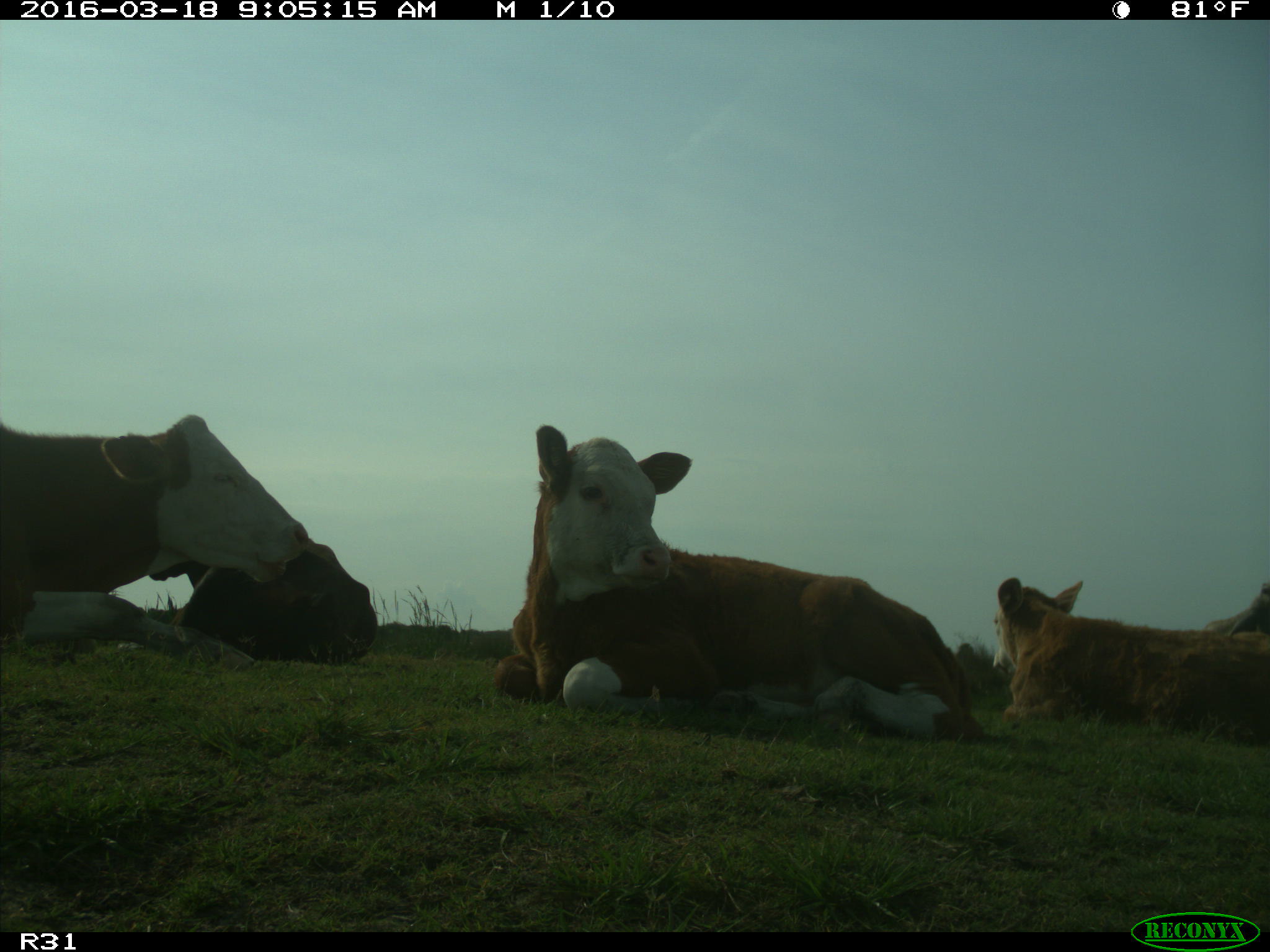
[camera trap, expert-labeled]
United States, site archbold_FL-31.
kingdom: Animalia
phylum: Chordata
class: Mammalia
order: Artiodactyla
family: Bovidae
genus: Bos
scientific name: Bos taurus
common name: domestic cow